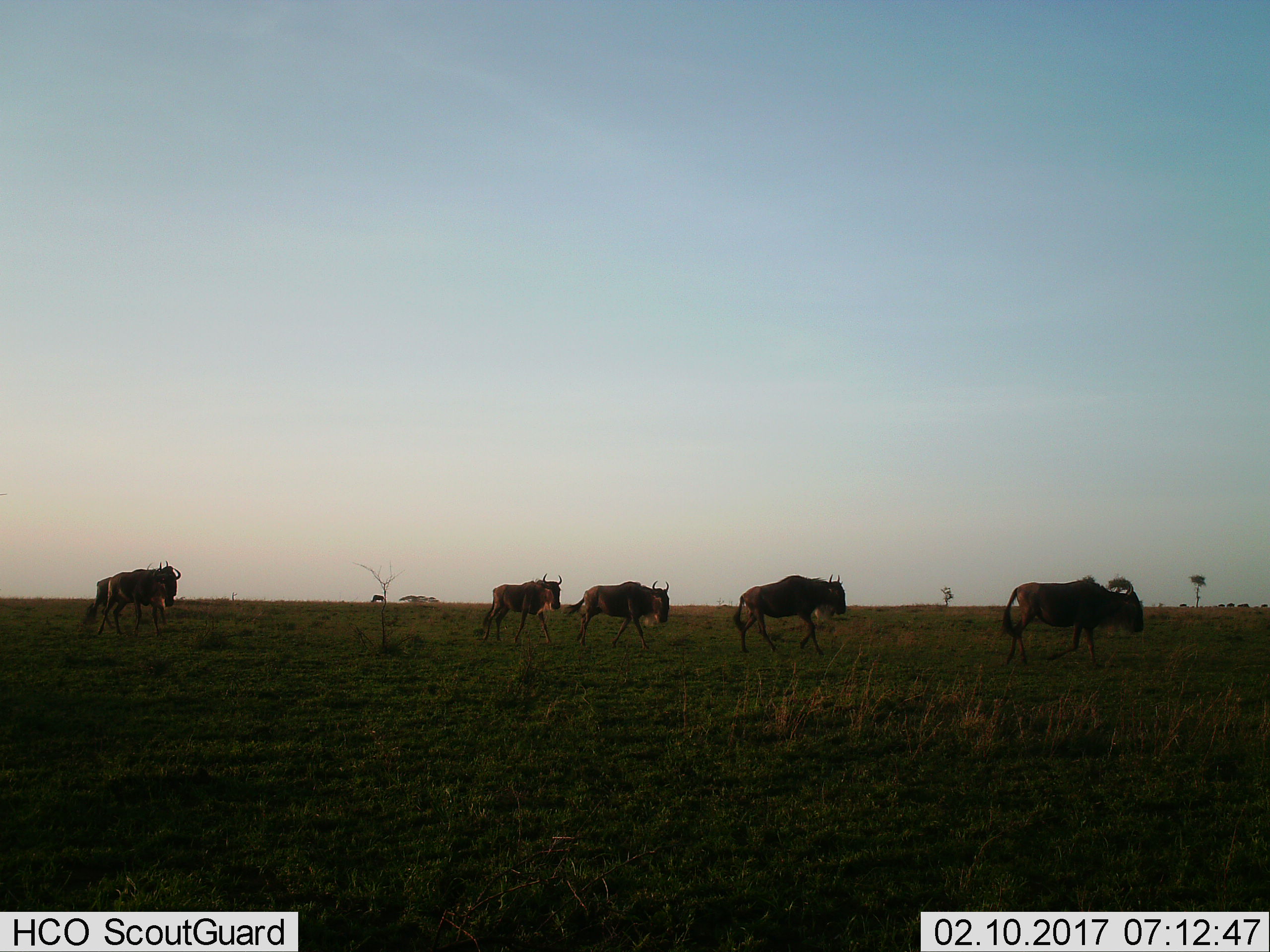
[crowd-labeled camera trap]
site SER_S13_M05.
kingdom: Animalia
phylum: Chordata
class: Mammalia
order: Artiodactyla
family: Bovidae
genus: Connochaetes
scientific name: Connochaetes taurinus taurinus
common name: blue wildebeest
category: wildebeestblue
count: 5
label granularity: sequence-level